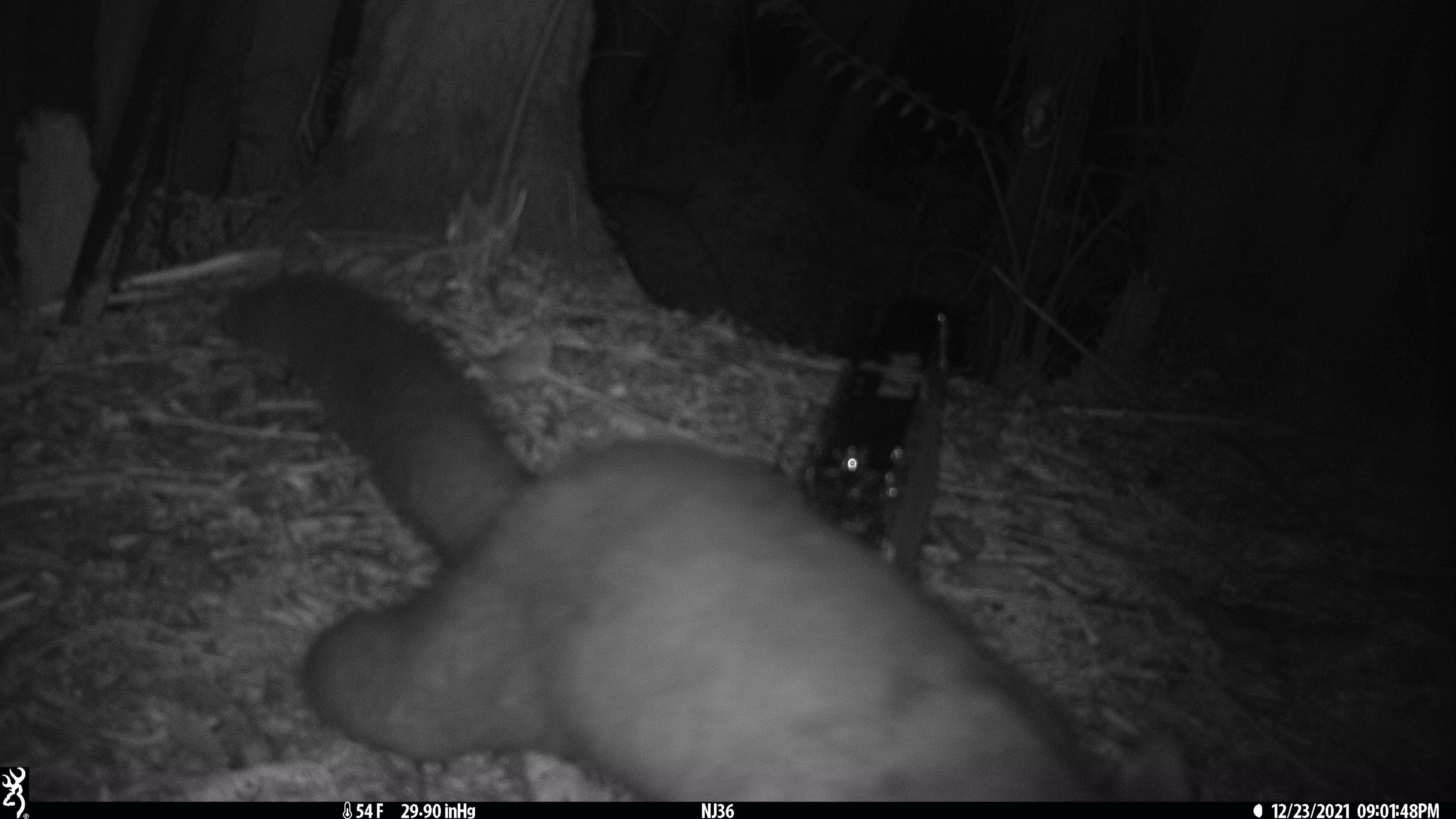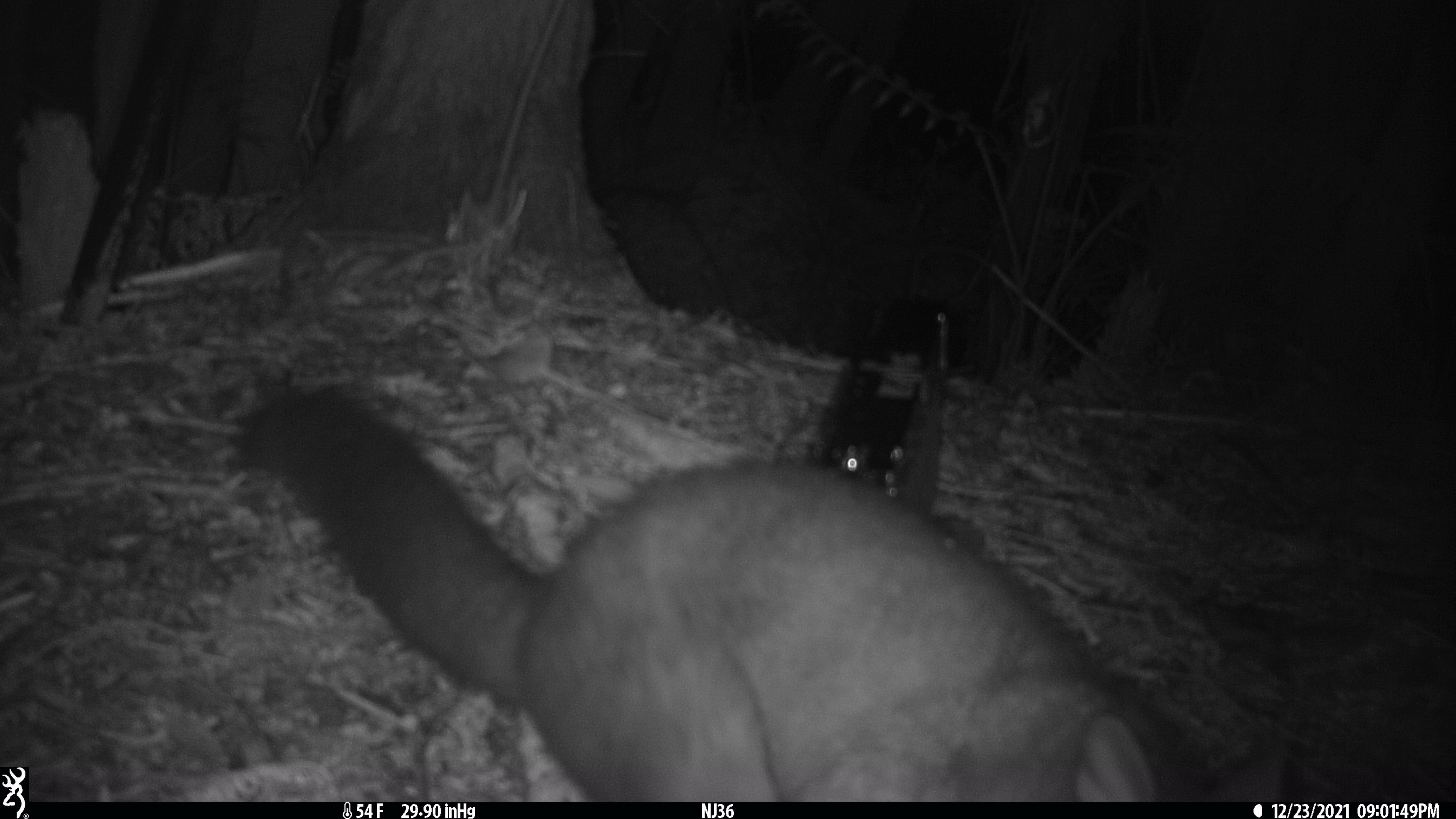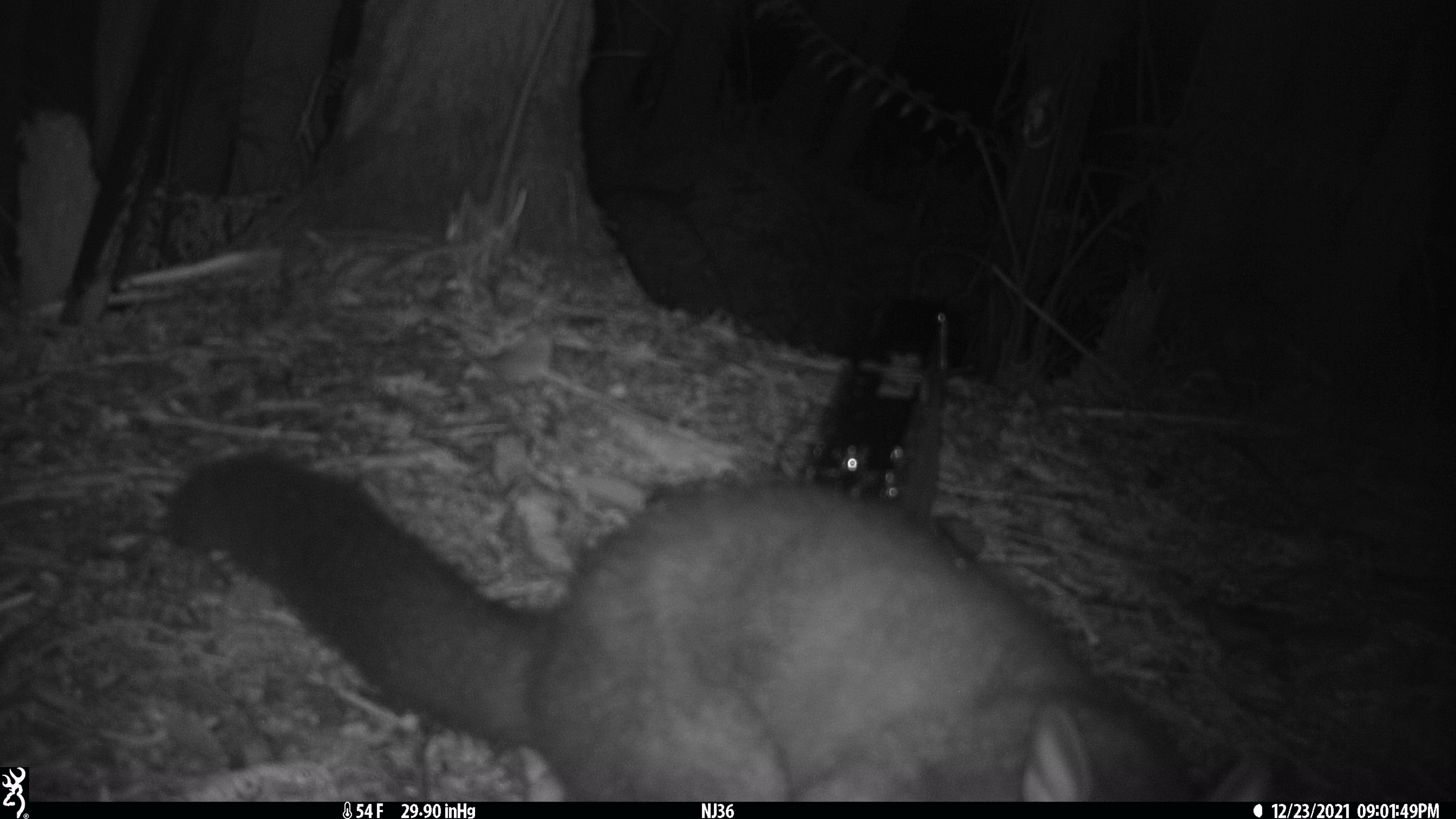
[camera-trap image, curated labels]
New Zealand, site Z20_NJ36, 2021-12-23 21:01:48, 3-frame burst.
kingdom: Animalia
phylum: Chordata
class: Mammalia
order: Diprotodontia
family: Phalangeridae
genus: Trichosurus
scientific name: Trichosurus vulpecula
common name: common brushtail possum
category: possum